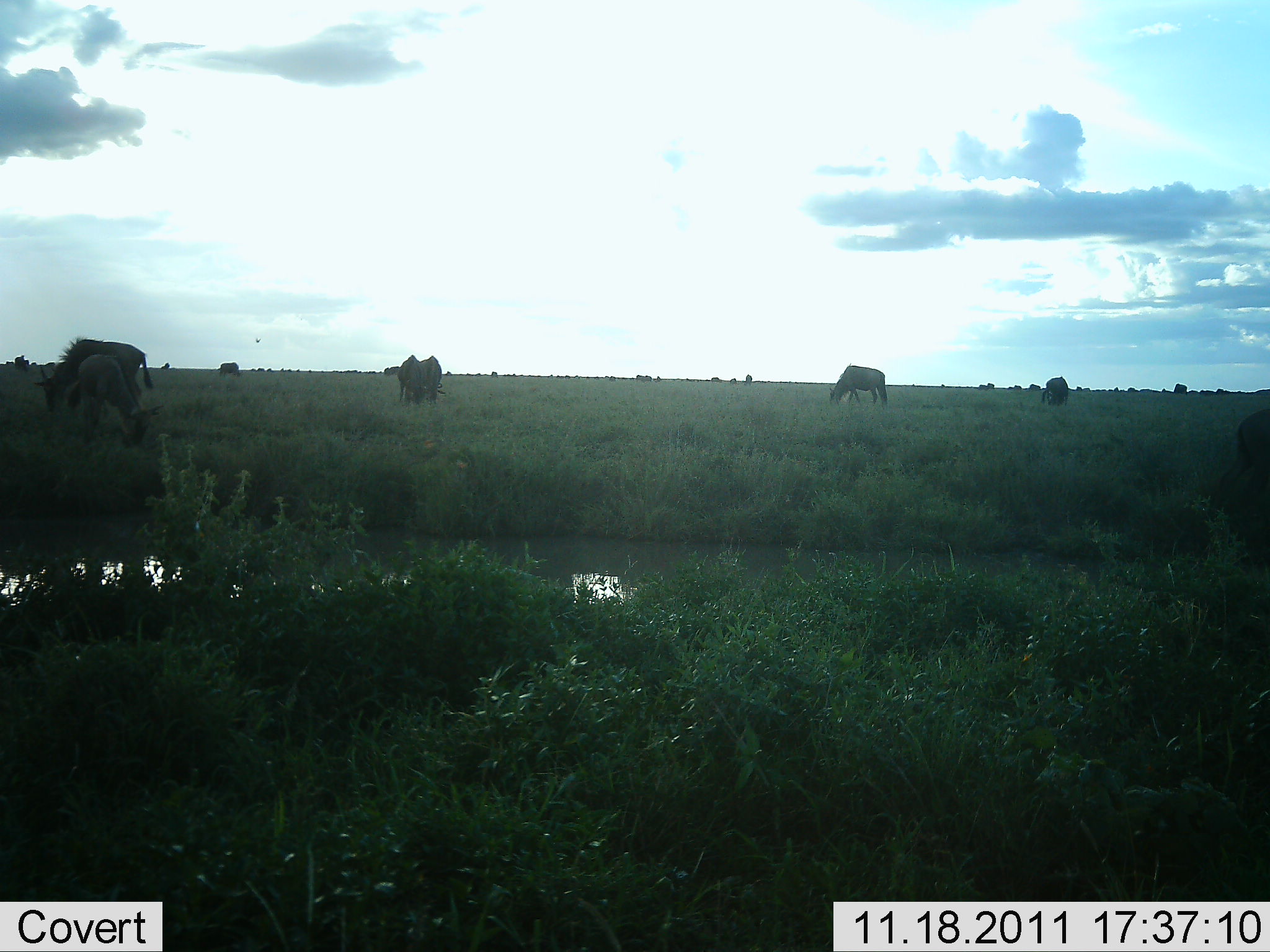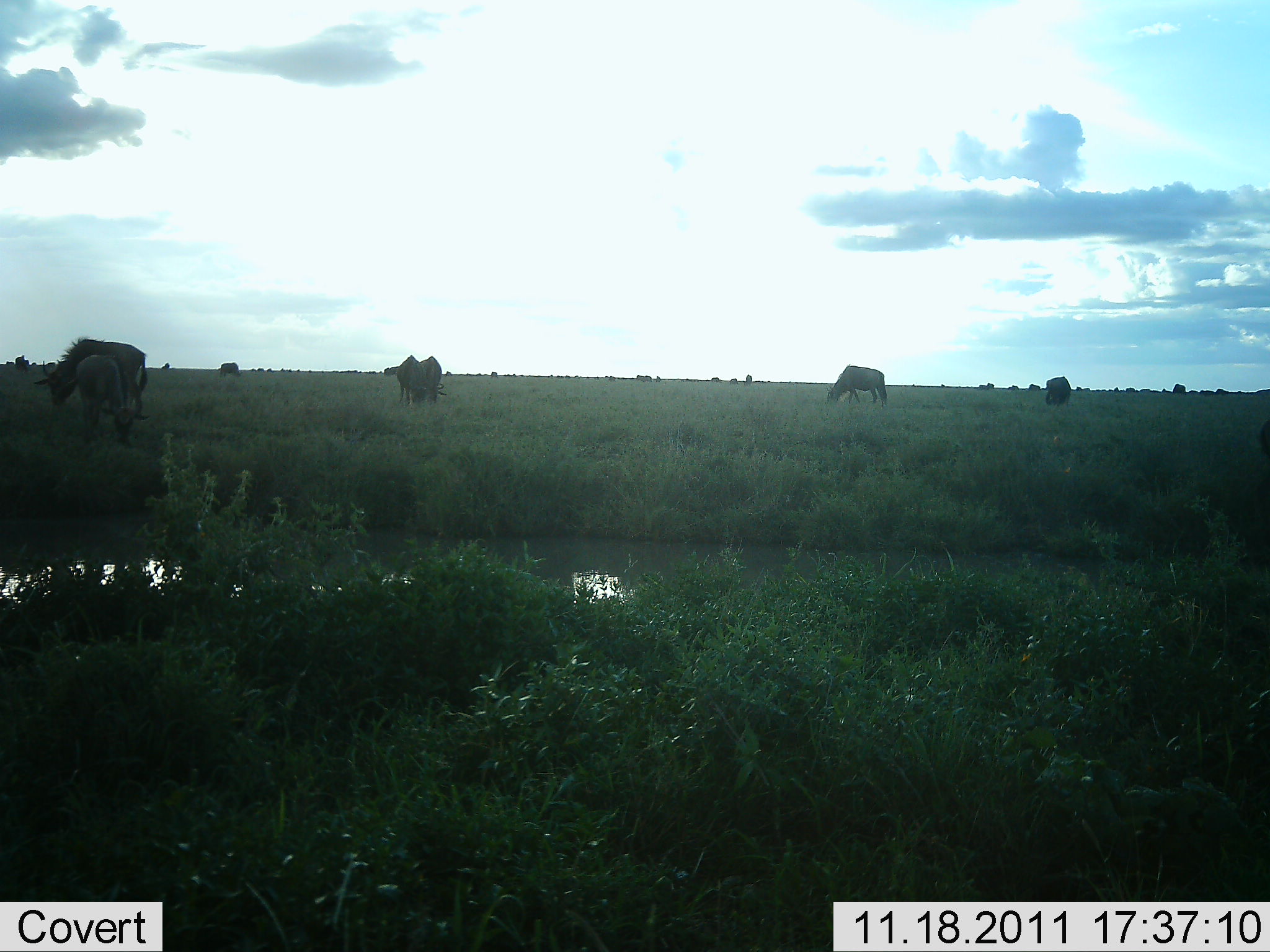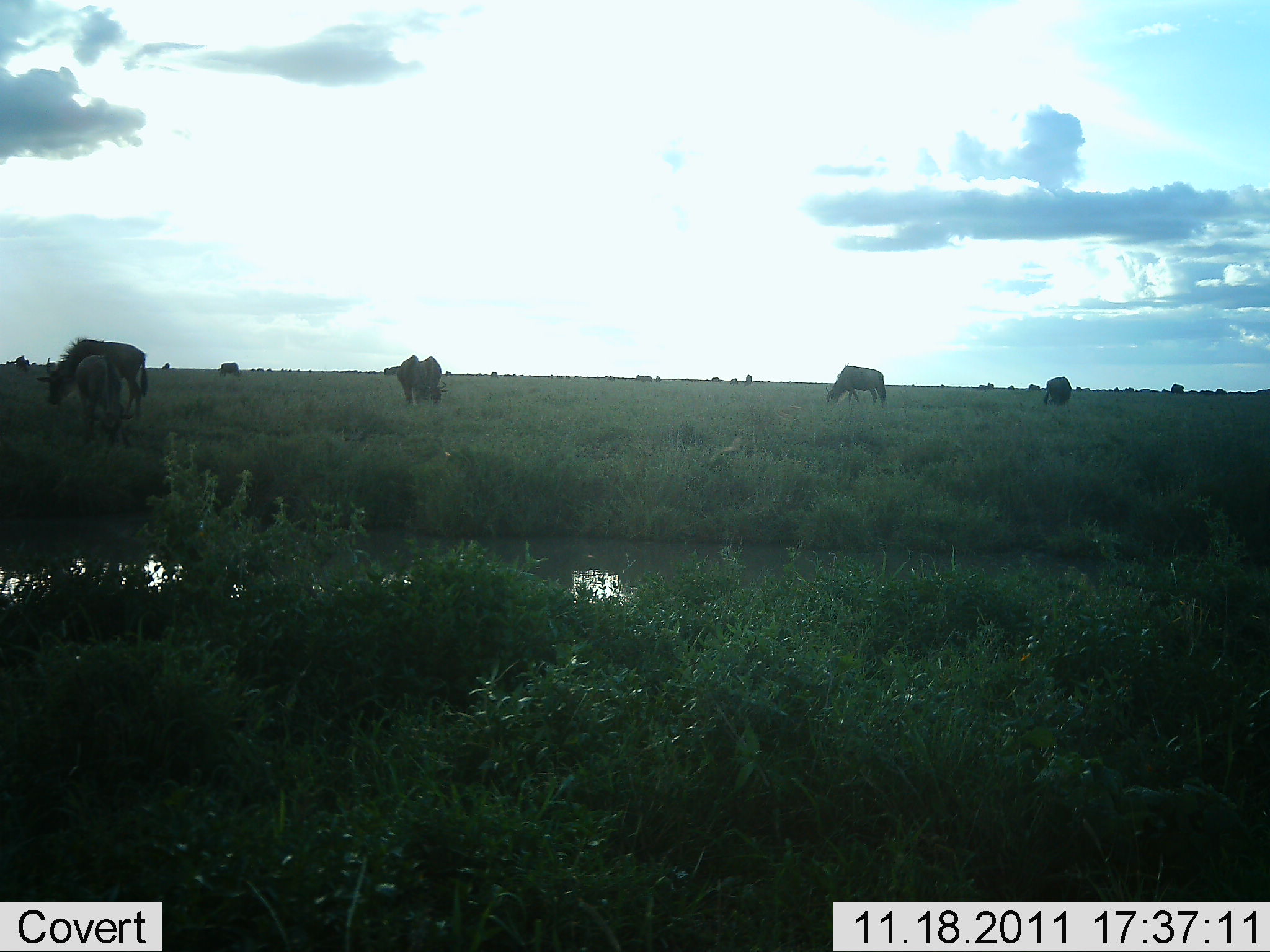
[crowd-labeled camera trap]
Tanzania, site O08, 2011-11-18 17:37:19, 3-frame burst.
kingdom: Animalia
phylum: Chordata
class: Mammalia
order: Artiodactyla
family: Bovidae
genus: Connochaetes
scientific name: Connochaetes taurinus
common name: blue wildebeest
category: wildebeest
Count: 8.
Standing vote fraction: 25%.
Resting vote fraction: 0%.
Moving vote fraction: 8%.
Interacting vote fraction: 0%.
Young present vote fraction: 8%.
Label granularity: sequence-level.